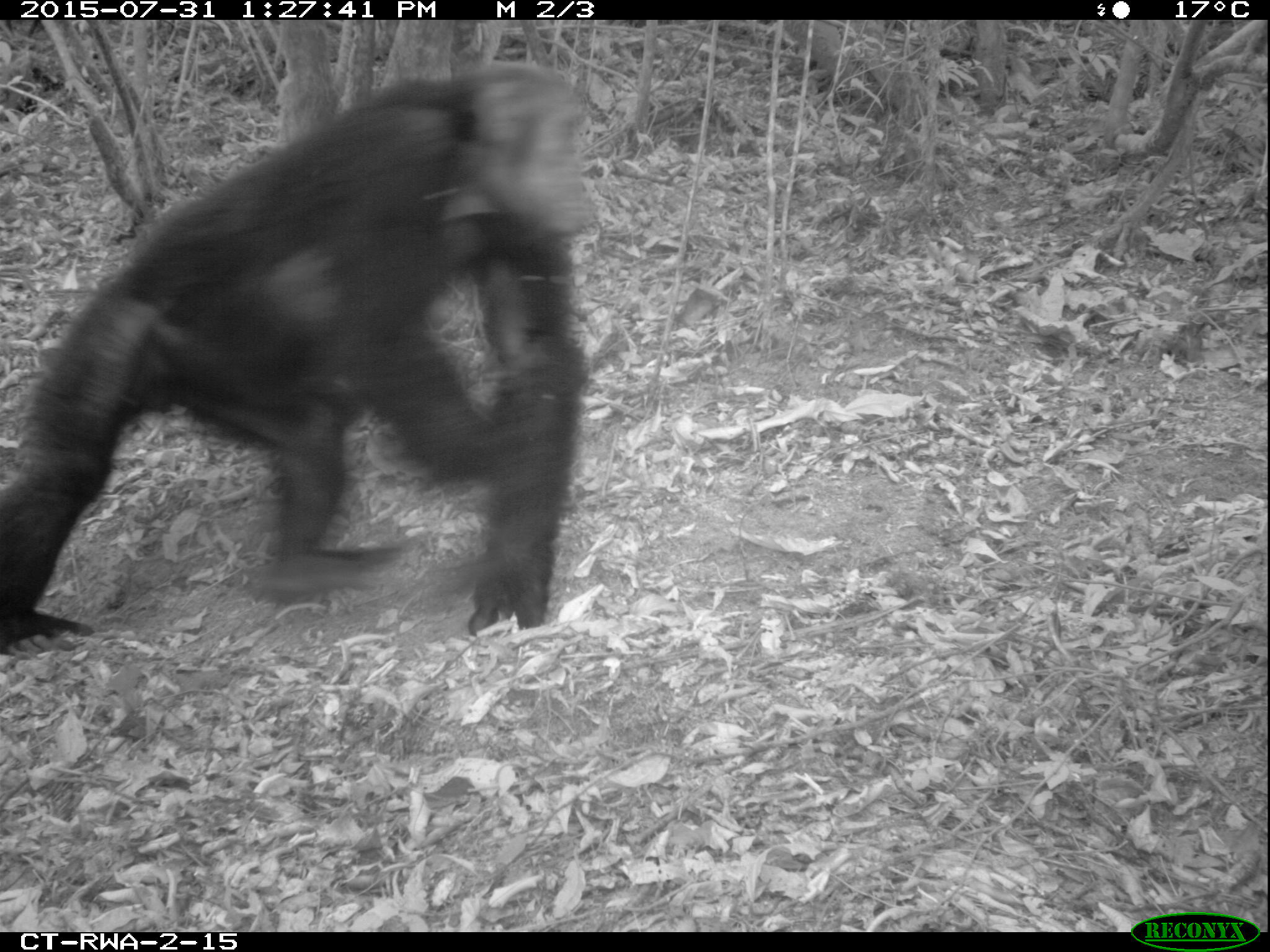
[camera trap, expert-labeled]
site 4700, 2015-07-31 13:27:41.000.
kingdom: Animalia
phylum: Chordata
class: Mammalia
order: Primates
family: Hominidae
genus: Pan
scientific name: Pan troglodytes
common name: chimpanzee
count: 1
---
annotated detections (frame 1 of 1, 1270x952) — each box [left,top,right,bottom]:
pan troglodytes: [0,60,597,658]